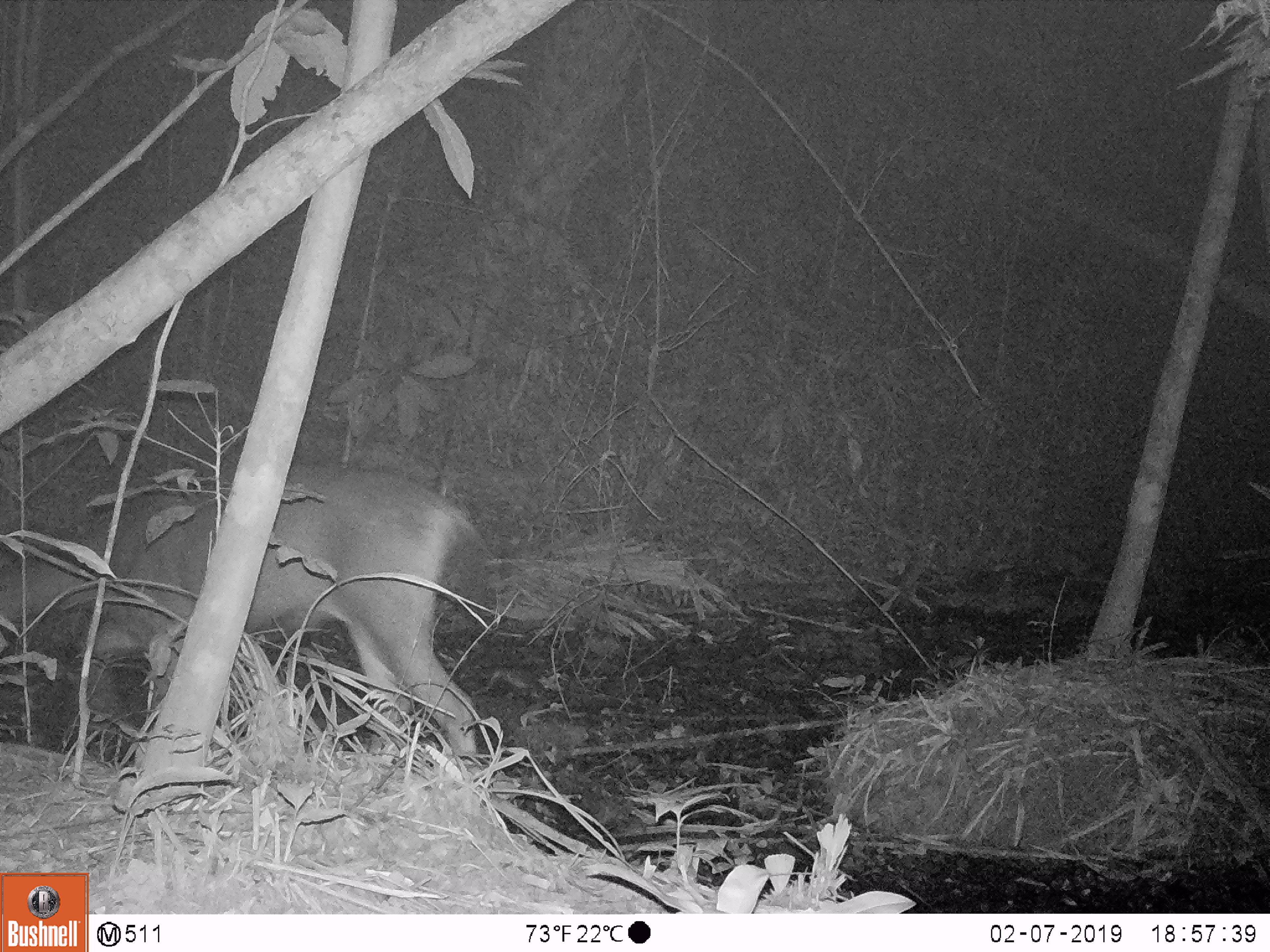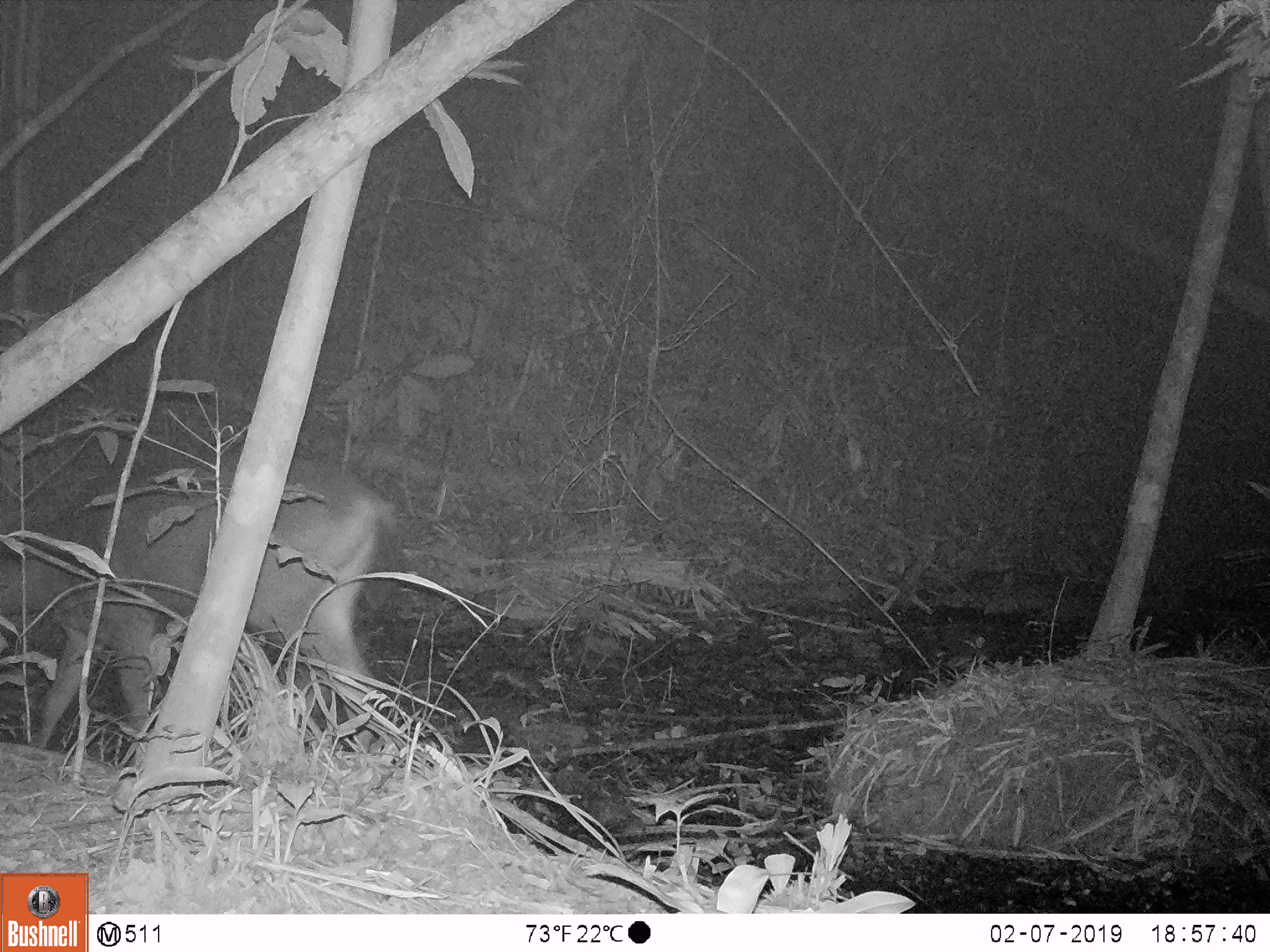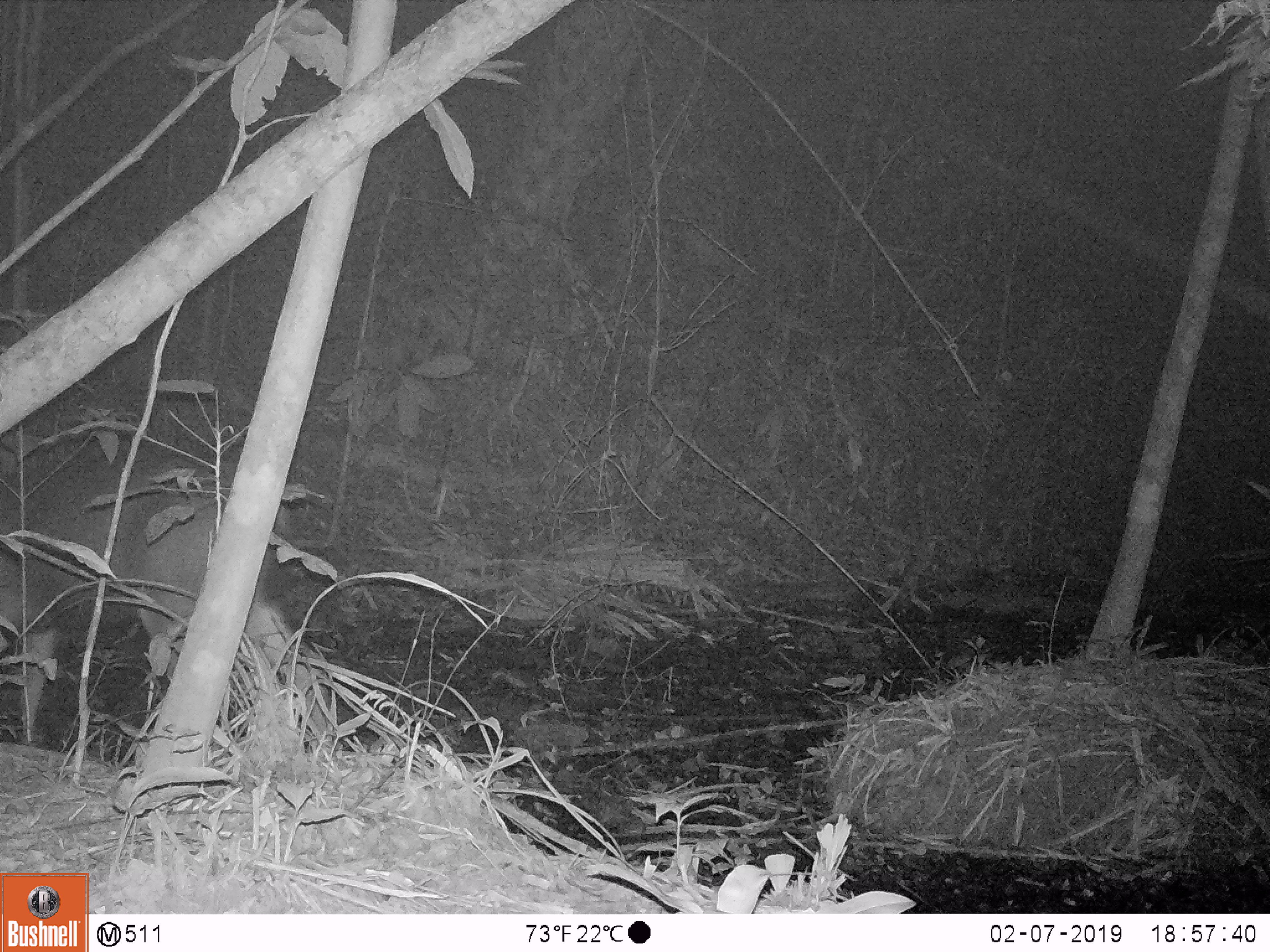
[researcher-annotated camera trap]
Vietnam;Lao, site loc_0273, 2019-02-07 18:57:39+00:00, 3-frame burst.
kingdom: Animalia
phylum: Chordata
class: Mammalia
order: Artiodactyla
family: Cervidae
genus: Rusa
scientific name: Rusa unicolor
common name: sambar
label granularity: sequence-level